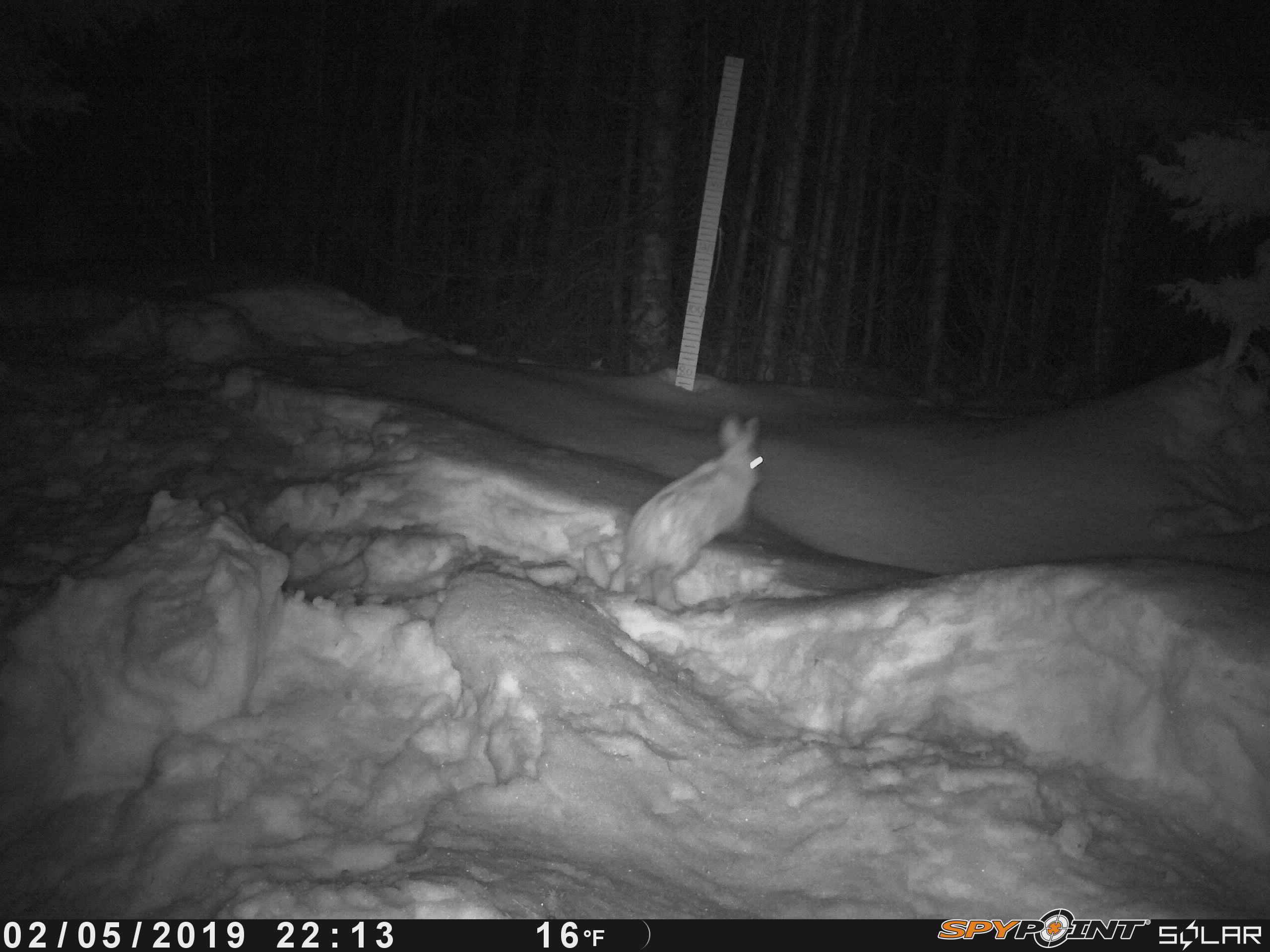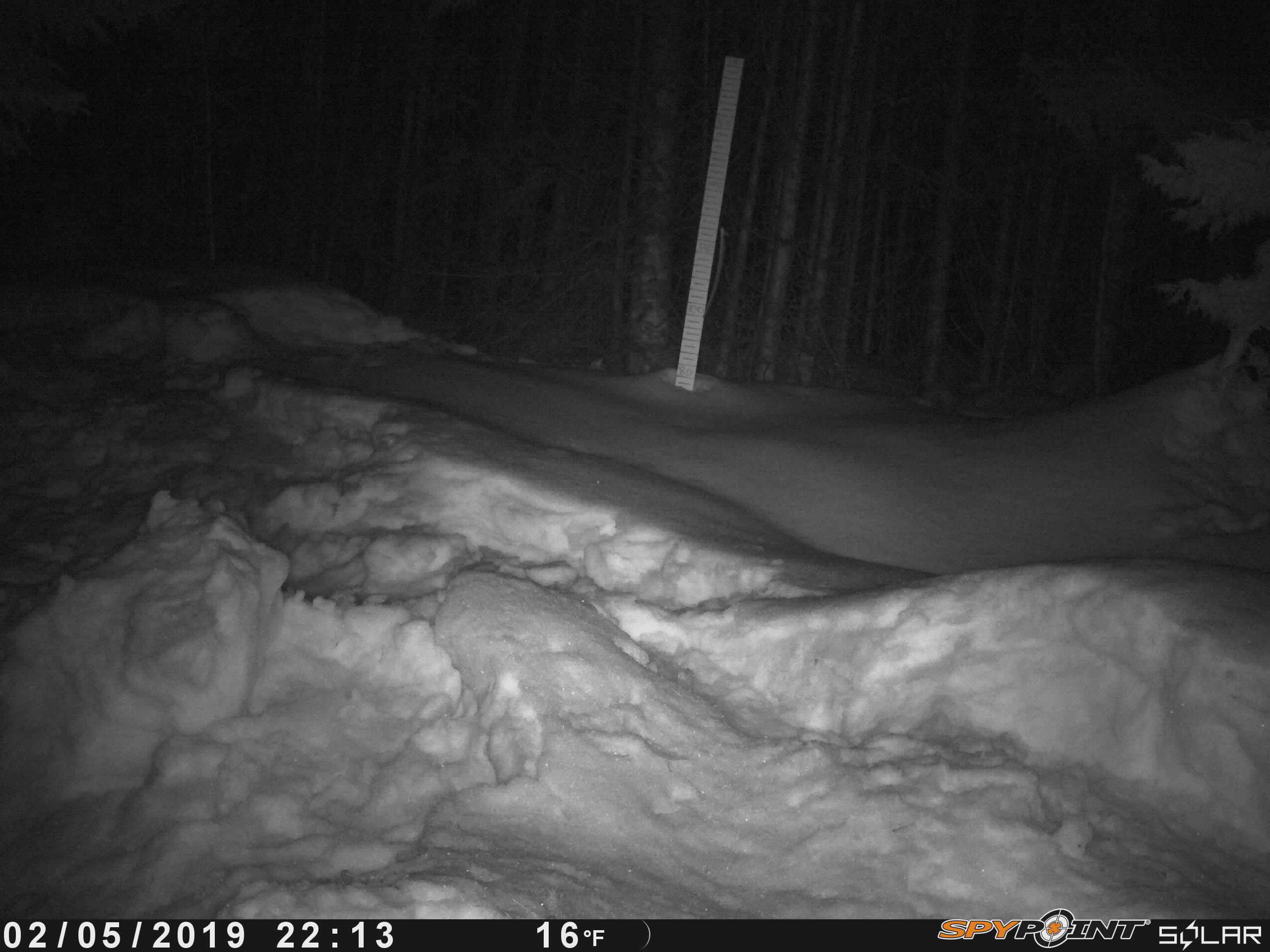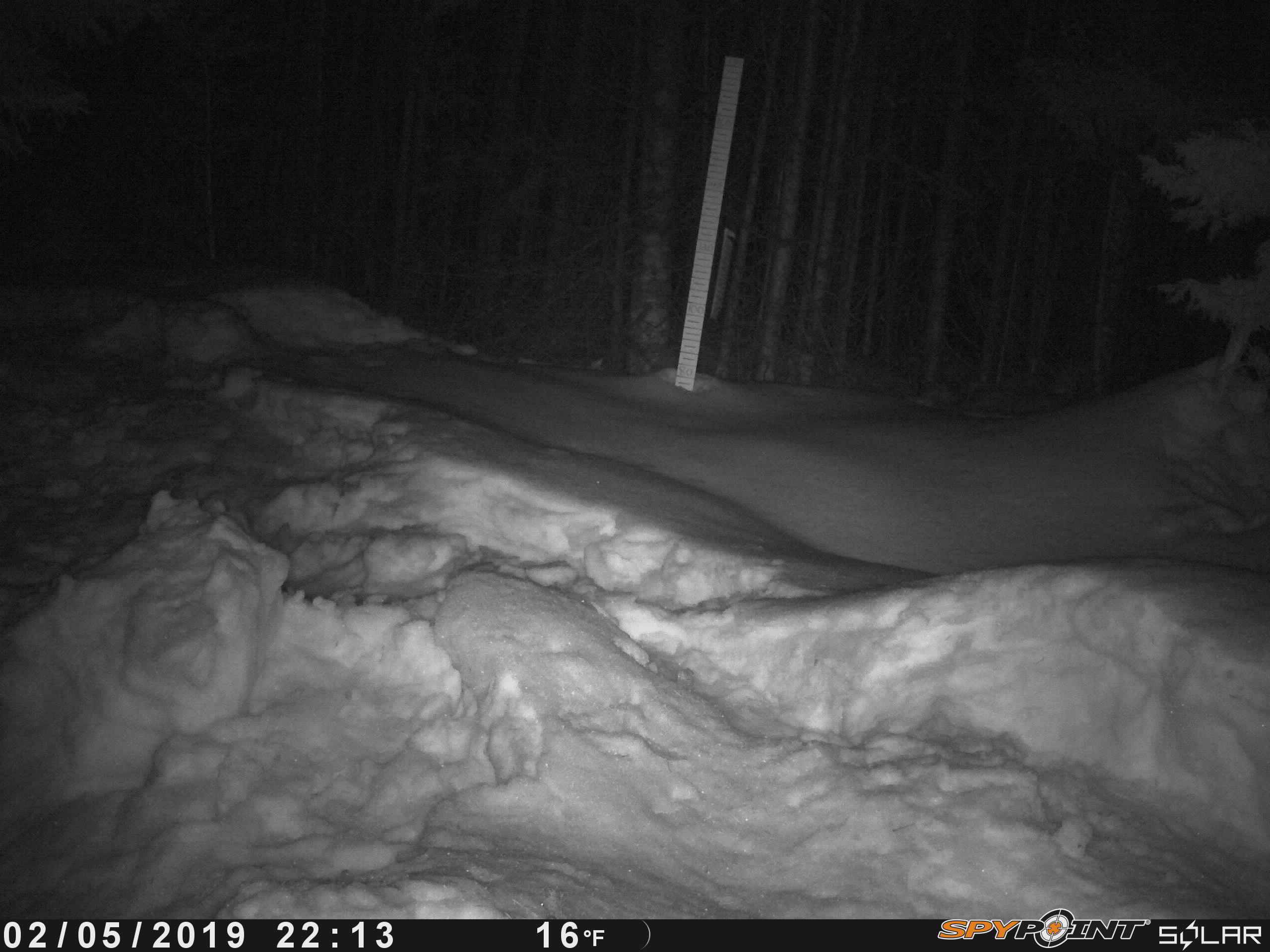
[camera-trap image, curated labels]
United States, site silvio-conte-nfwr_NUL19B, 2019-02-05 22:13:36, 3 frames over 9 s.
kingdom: Animalia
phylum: Chordata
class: Mammalia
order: Lagomorpha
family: Leporidae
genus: Lepus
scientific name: Lepus americanus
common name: snowshoe hare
Snowshoe hare (Lepus americanus).